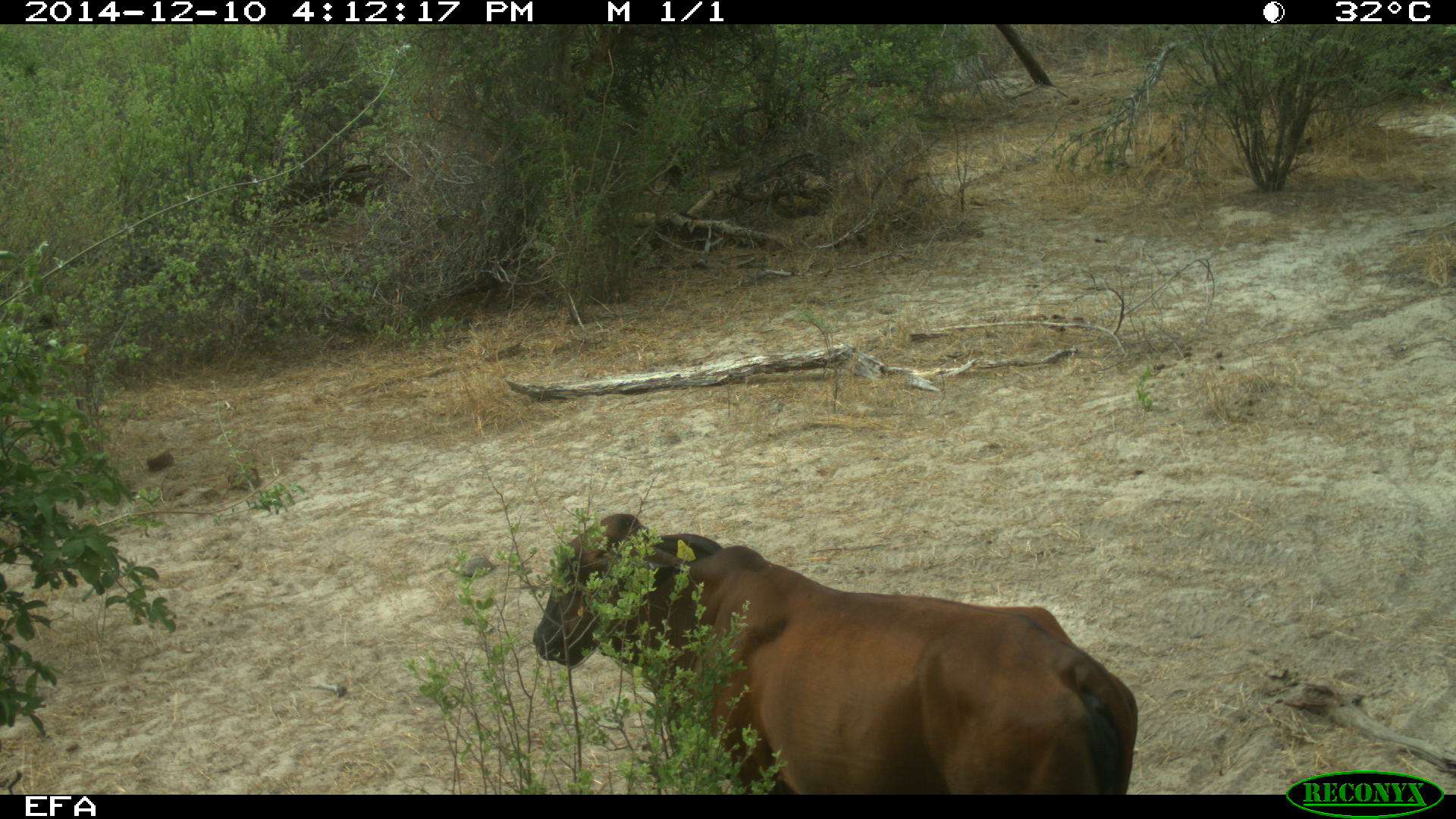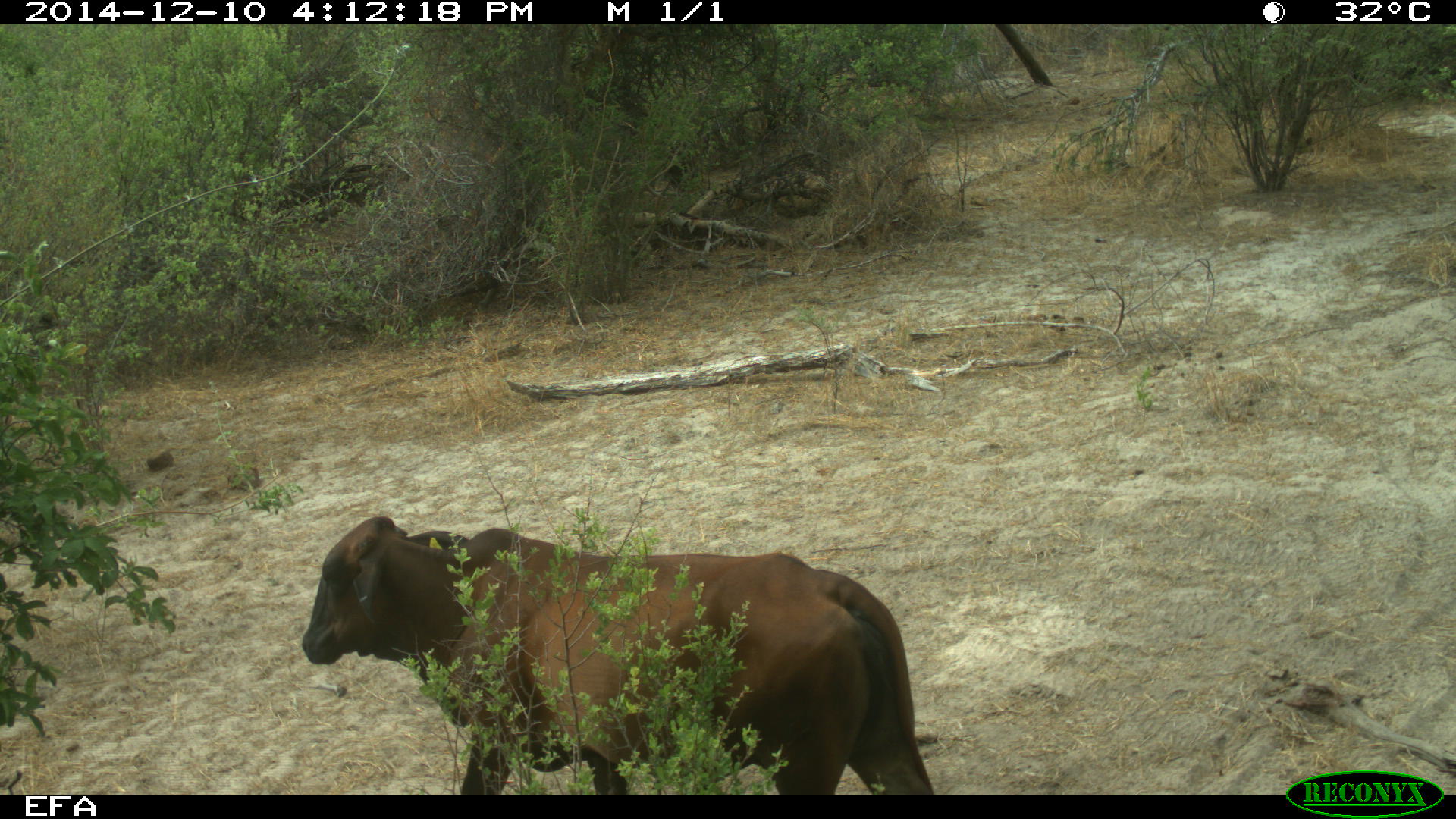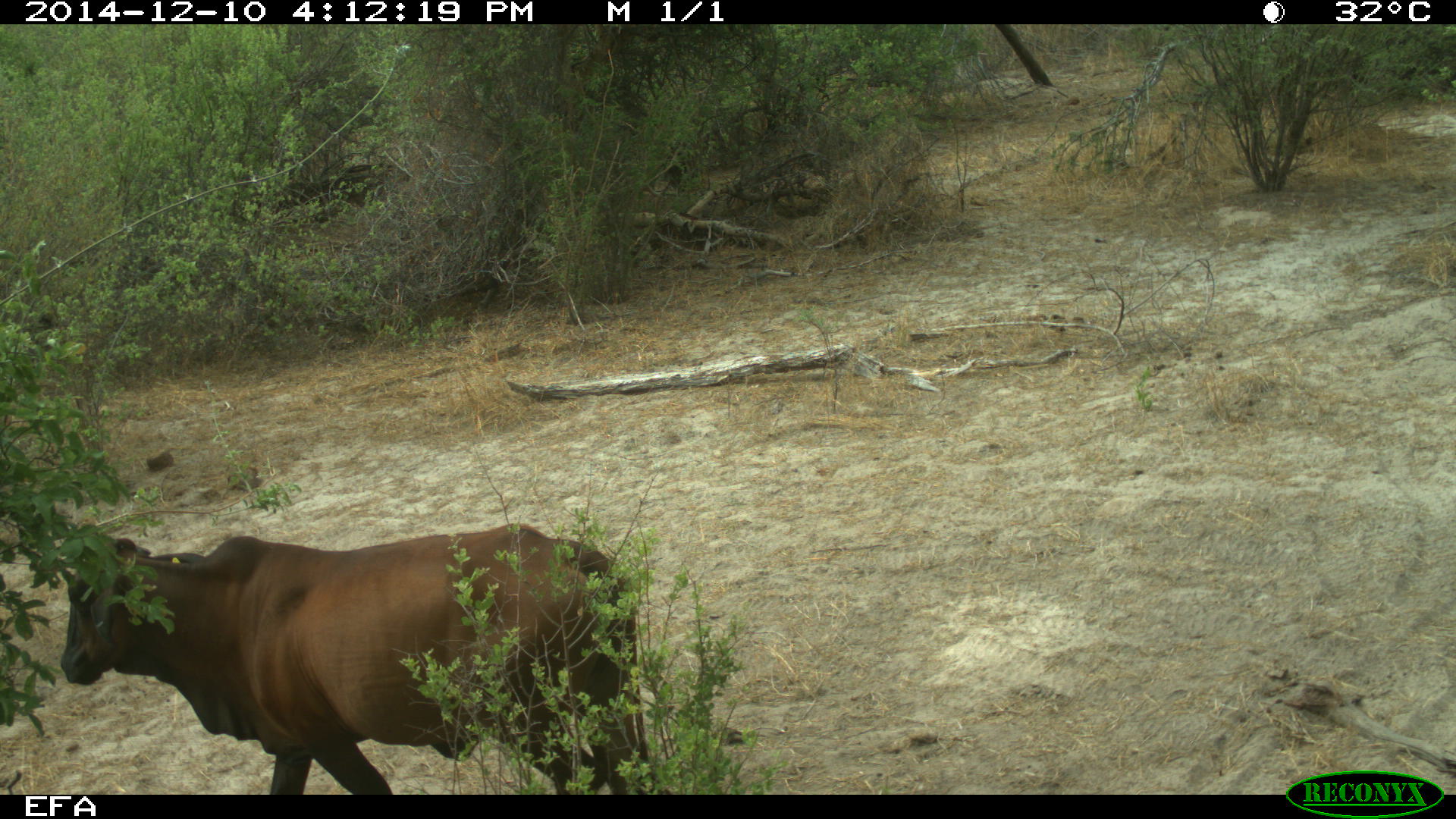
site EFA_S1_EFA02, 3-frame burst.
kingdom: Animalia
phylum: Chordata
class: Mammalia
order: Artiodactyla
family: Bovidae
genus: Bos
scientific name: Bos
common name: cattle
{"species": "cattle (Bos)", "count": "1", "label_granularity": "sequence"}